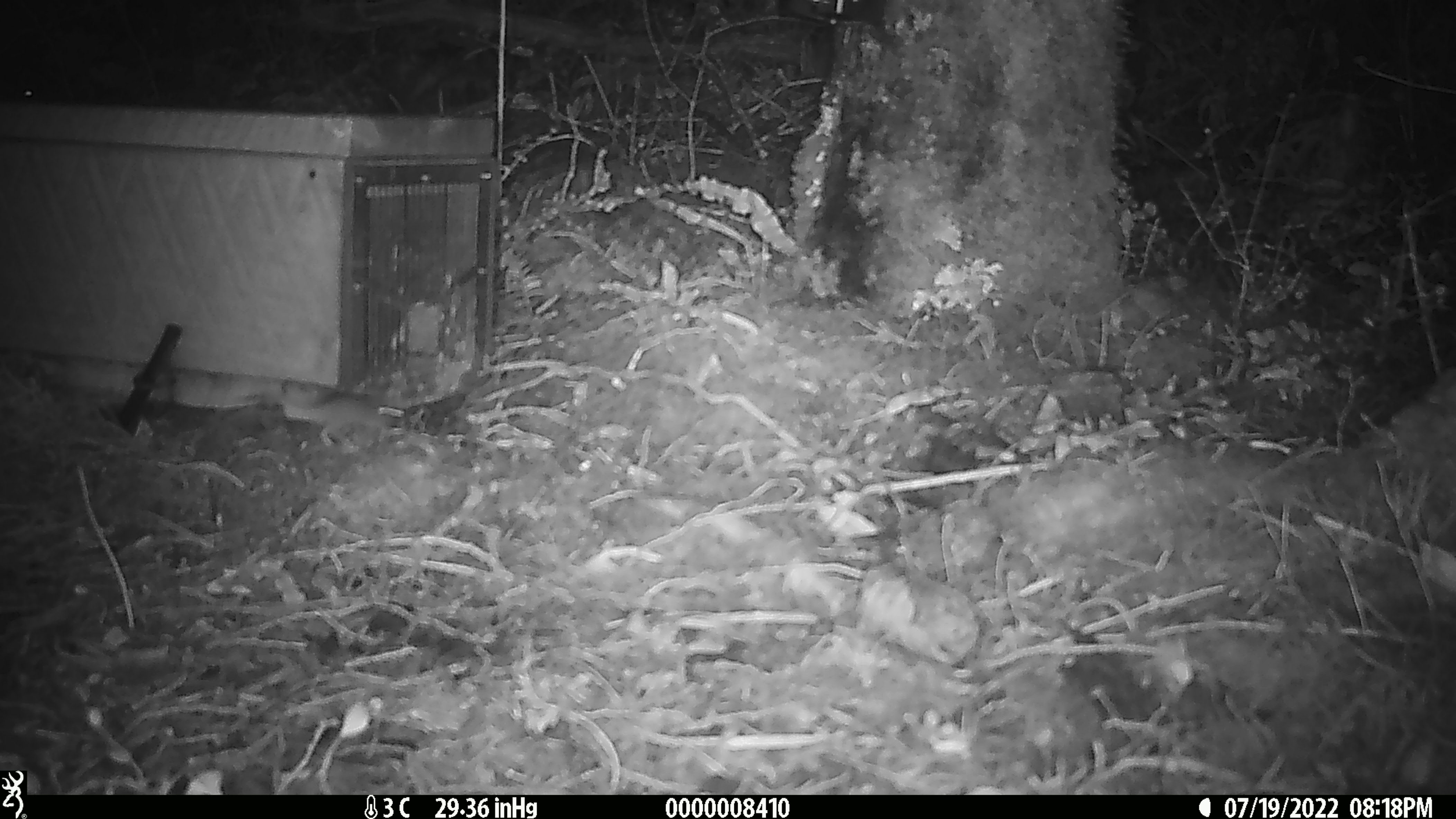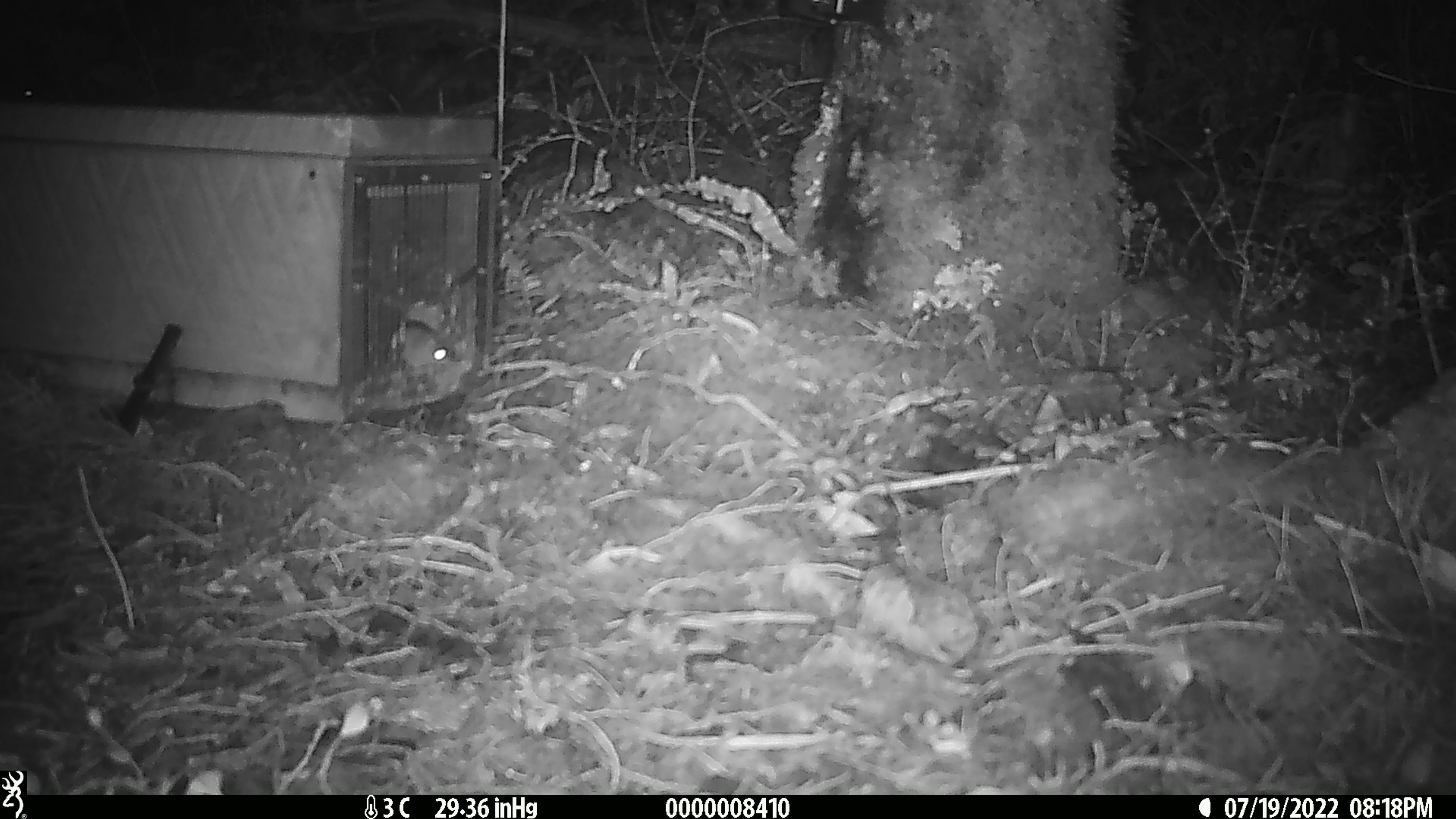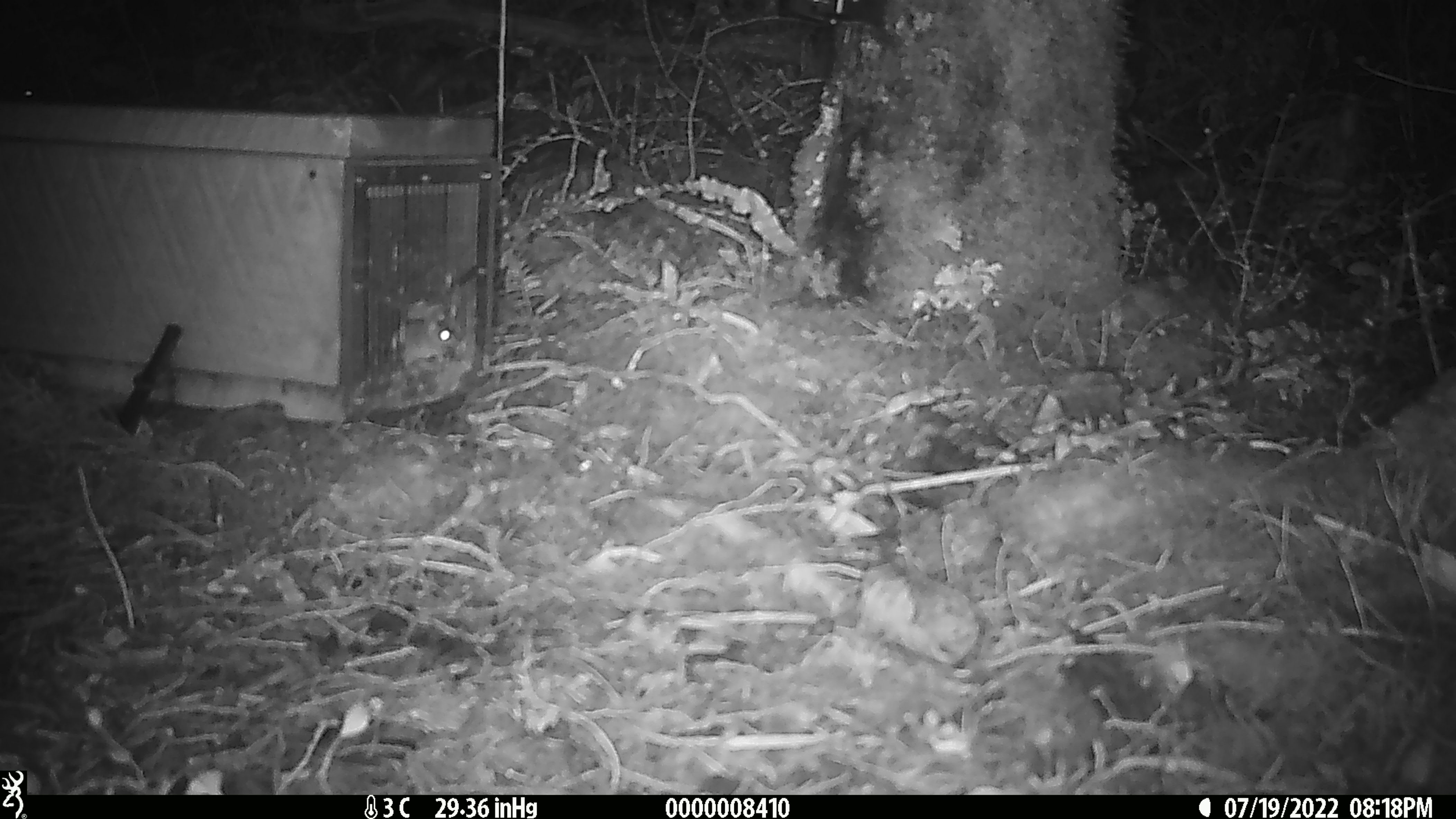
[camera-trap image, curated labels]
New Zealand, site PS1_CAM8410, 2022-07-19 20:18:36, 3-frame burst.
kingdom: Animalia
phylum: Chordata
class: Mammalia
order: Rodentia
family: Muridae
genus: Mus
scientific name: Mus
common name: mouse